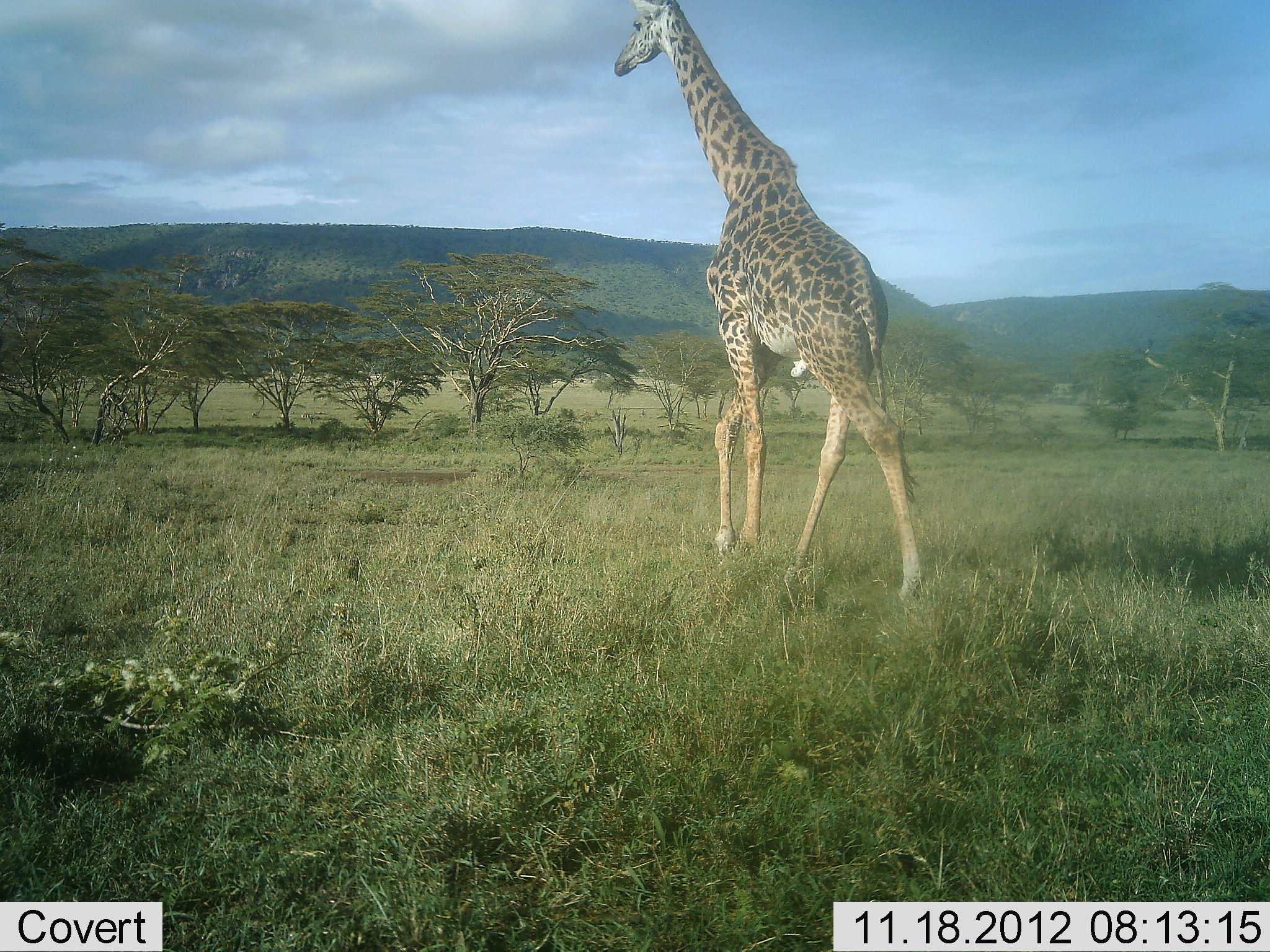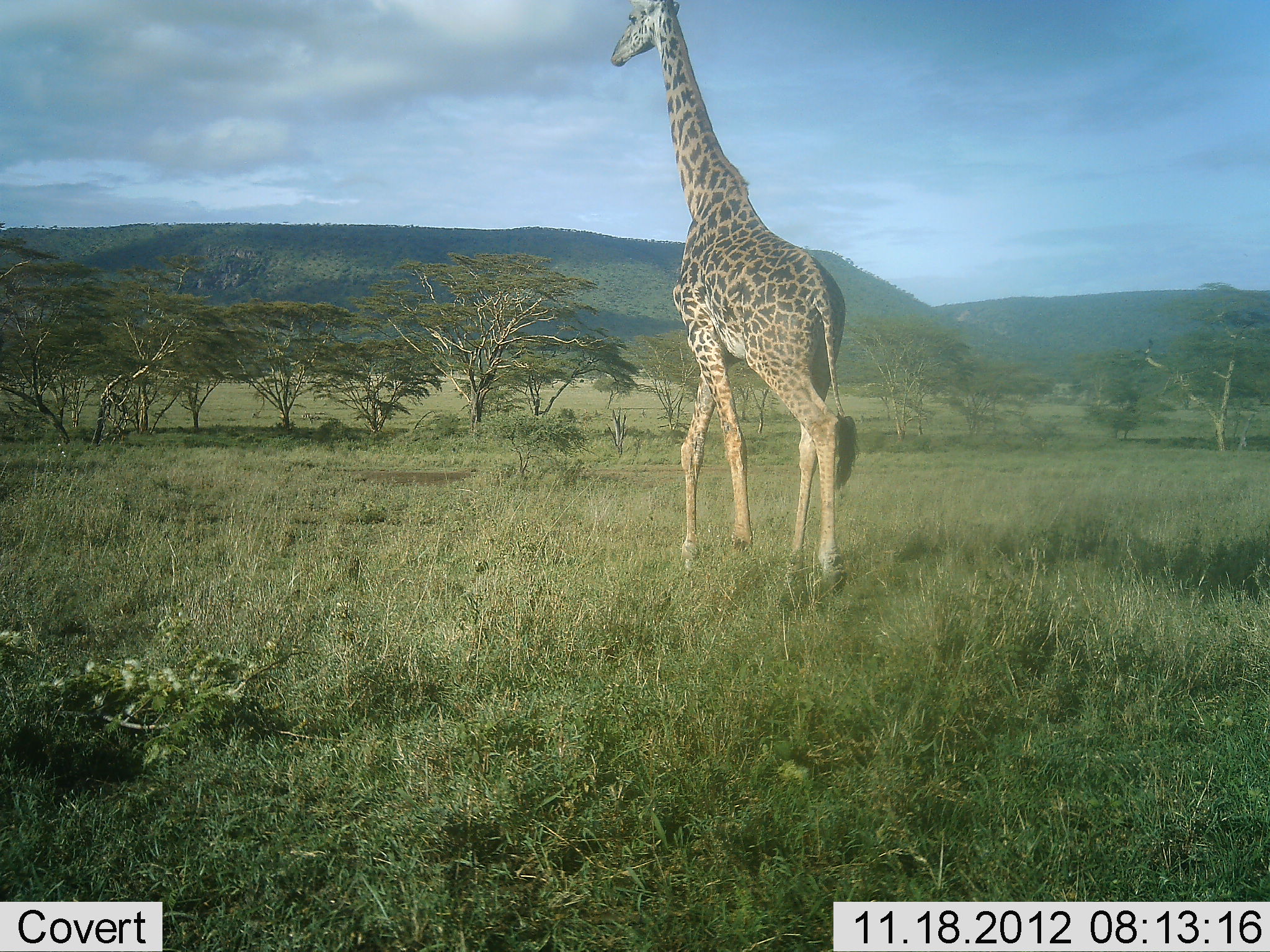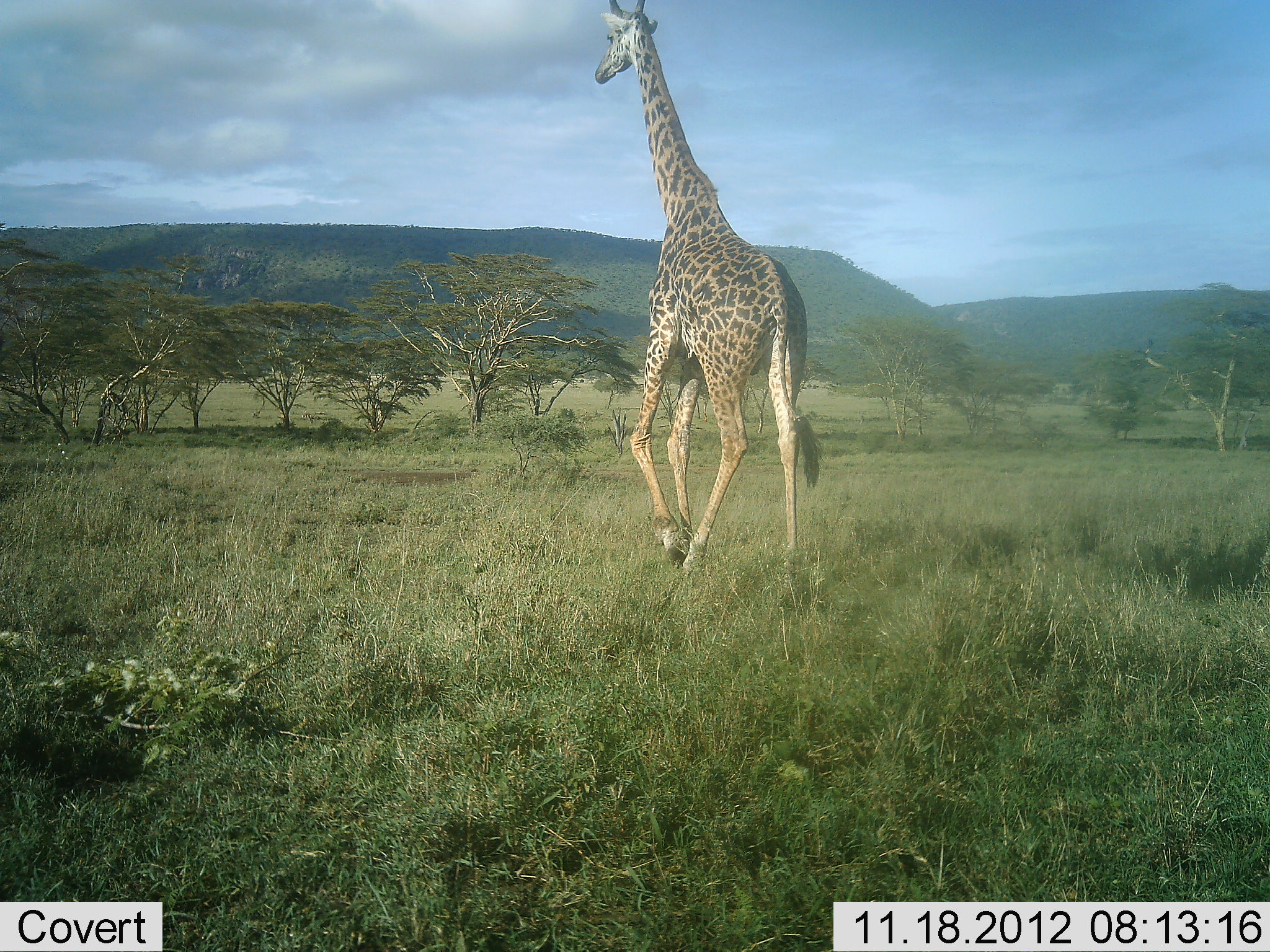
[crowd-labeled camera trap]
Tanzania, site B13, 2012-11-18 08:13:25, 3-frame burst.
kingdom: Animalia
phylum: Chordata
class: Mammalia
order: Artiodactyla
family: Giraffidae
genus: Giraffa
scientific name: Giraffa camelopardalis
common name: giraffe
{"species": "giraffe (Giraffa camelopardalis)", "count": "1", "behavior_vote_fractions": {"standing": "10%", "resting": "0%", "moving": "90%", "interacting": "0%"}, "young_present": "0%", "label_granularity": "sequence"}